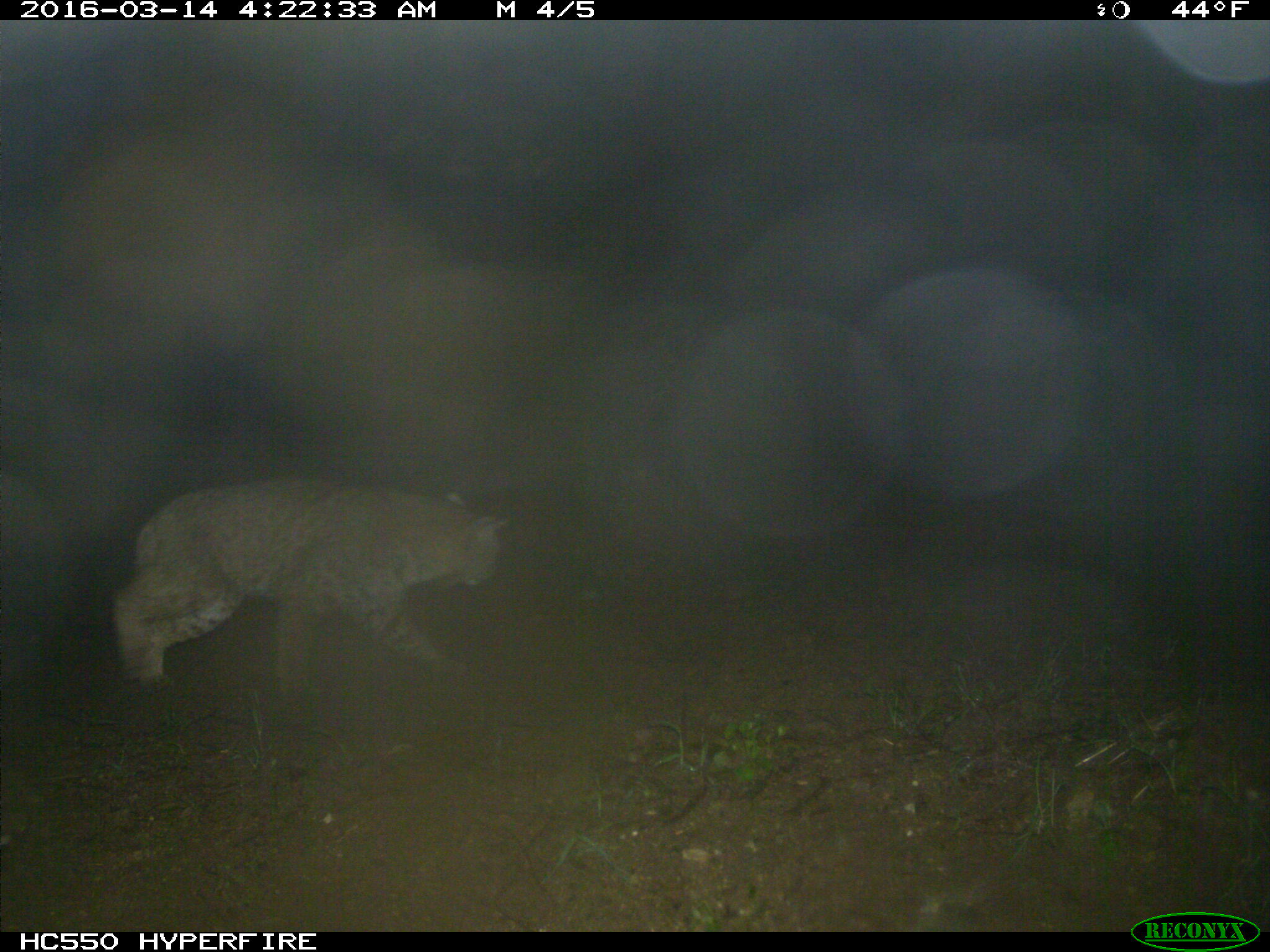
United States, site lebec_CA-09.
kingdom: Animalia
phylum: Chordata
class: Mammalia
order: Carnivora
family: Felidae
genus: Lynx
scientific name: Lynx rufus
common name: bobcat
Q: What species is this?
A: Lynx rufus (bobcat).